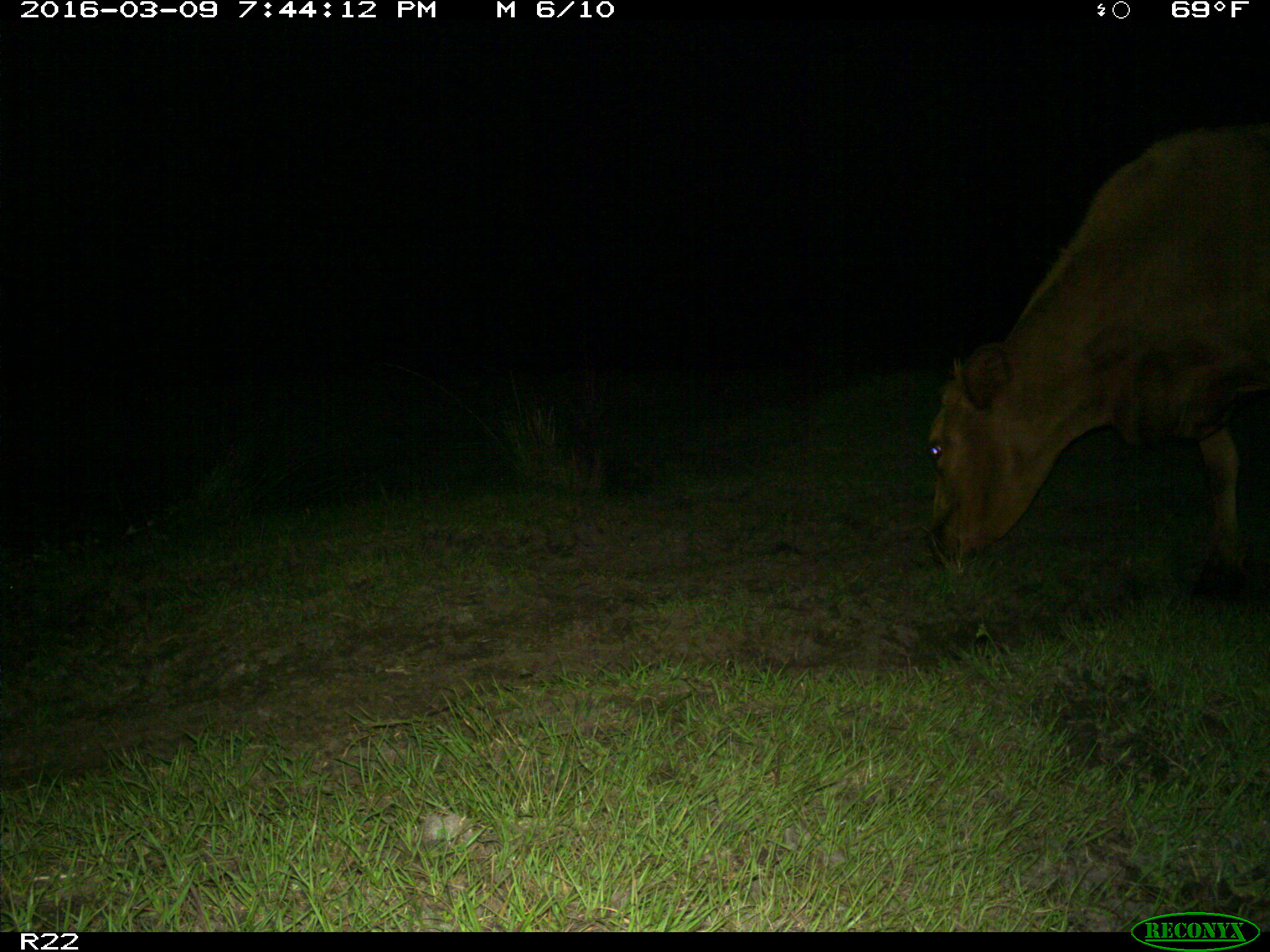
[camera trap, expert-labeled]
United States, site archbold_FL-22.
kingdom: Animalia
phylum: Chordata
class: Mammalia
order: Artiodactyla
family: Bovidae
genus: Bos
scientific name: Bos taurus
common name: domestic cow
Bos taurus (domestic cow).